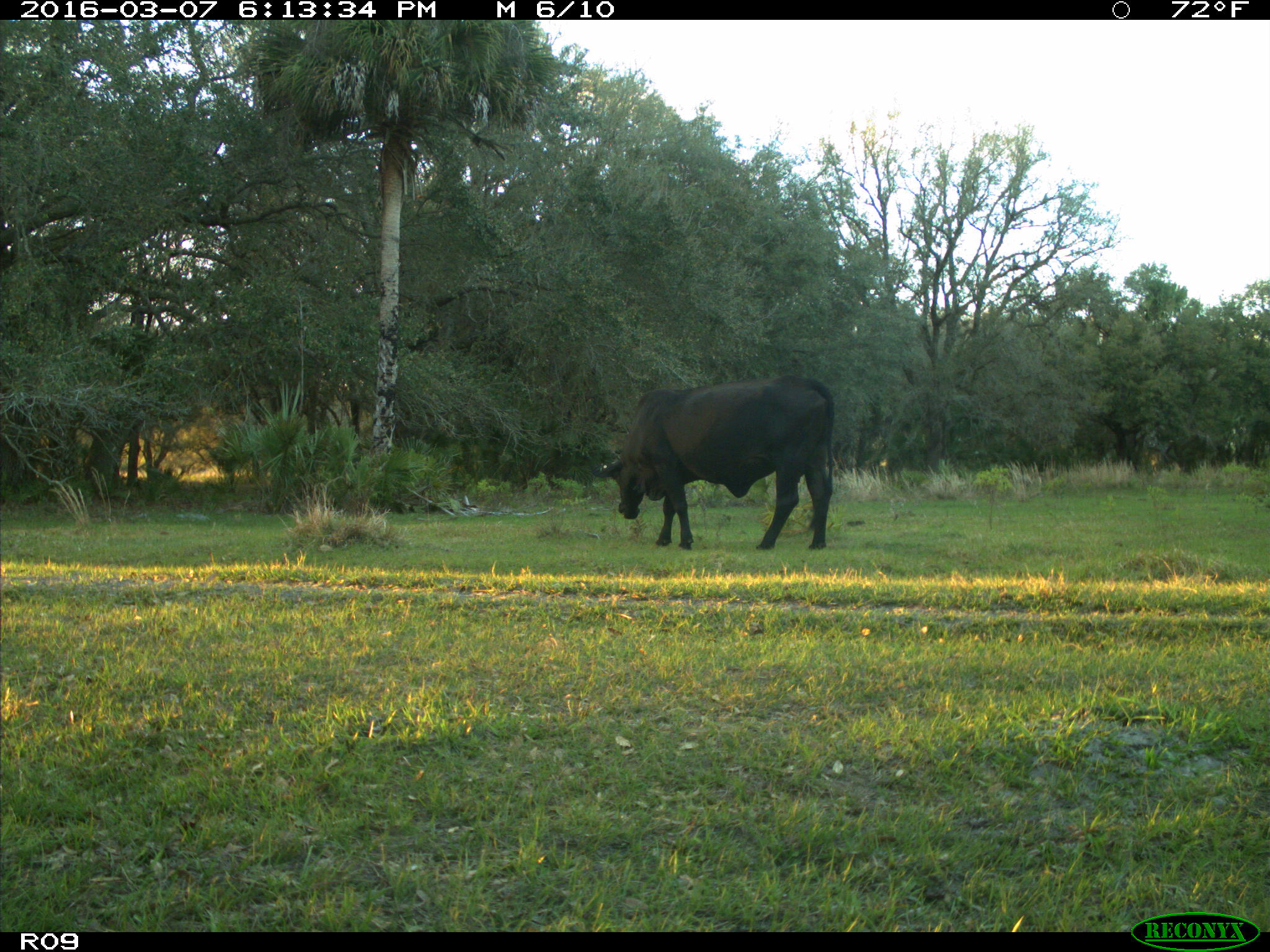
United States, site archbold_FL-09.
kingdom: Animalia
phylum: Chordata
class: Mammalia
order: Artiodactyla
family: Bovidae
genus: Bos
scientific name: Bos taurus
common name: domestic cow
Bos taurus (domestic cow).